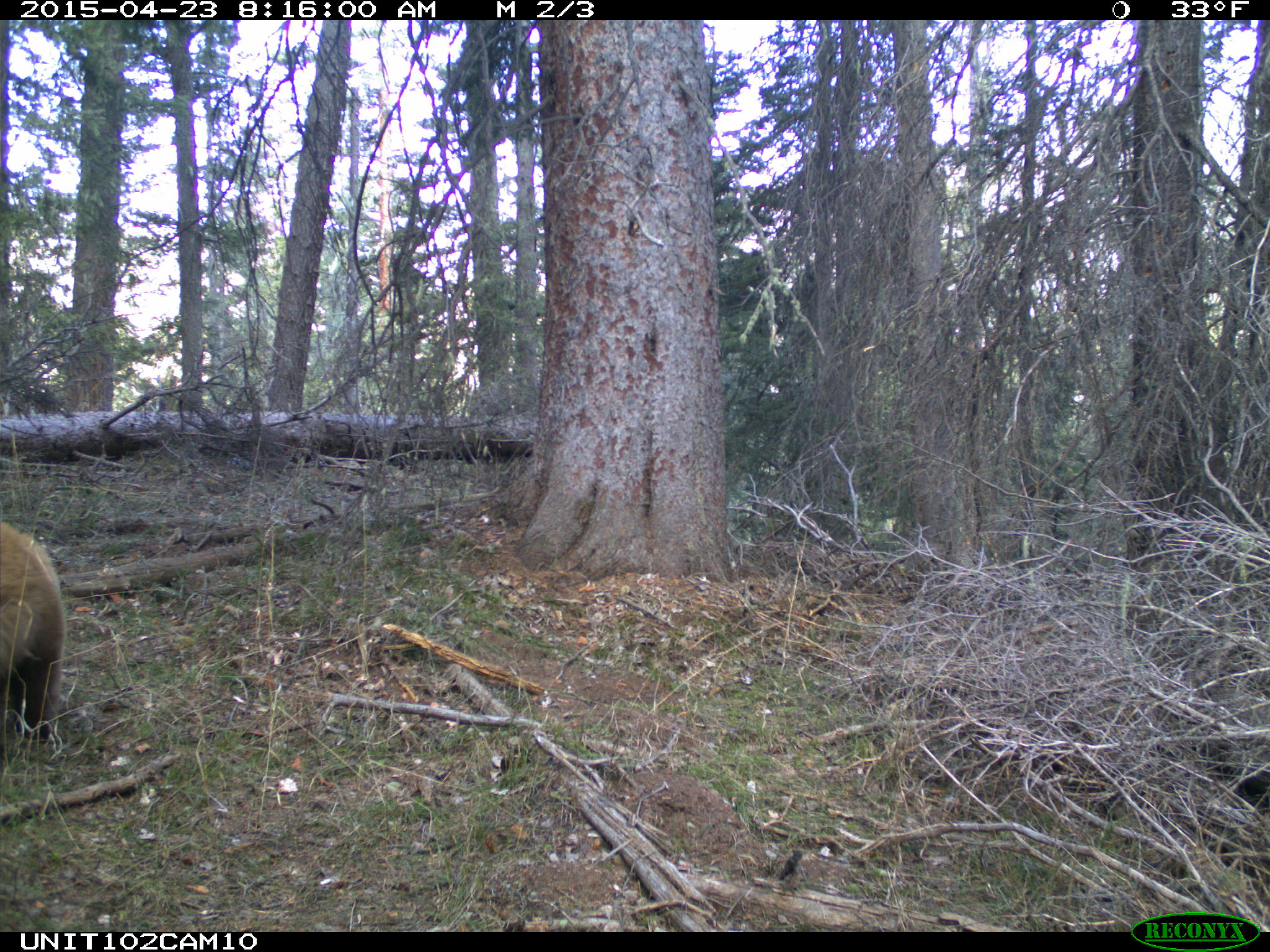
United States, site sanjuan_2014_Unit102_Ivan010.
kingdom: Animalia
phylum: Chordata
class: Mammalia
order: Carnivora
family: Ursidae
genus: Ursus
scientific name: Ursus americanus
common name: american black bear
Ursus americanus (american black bear).